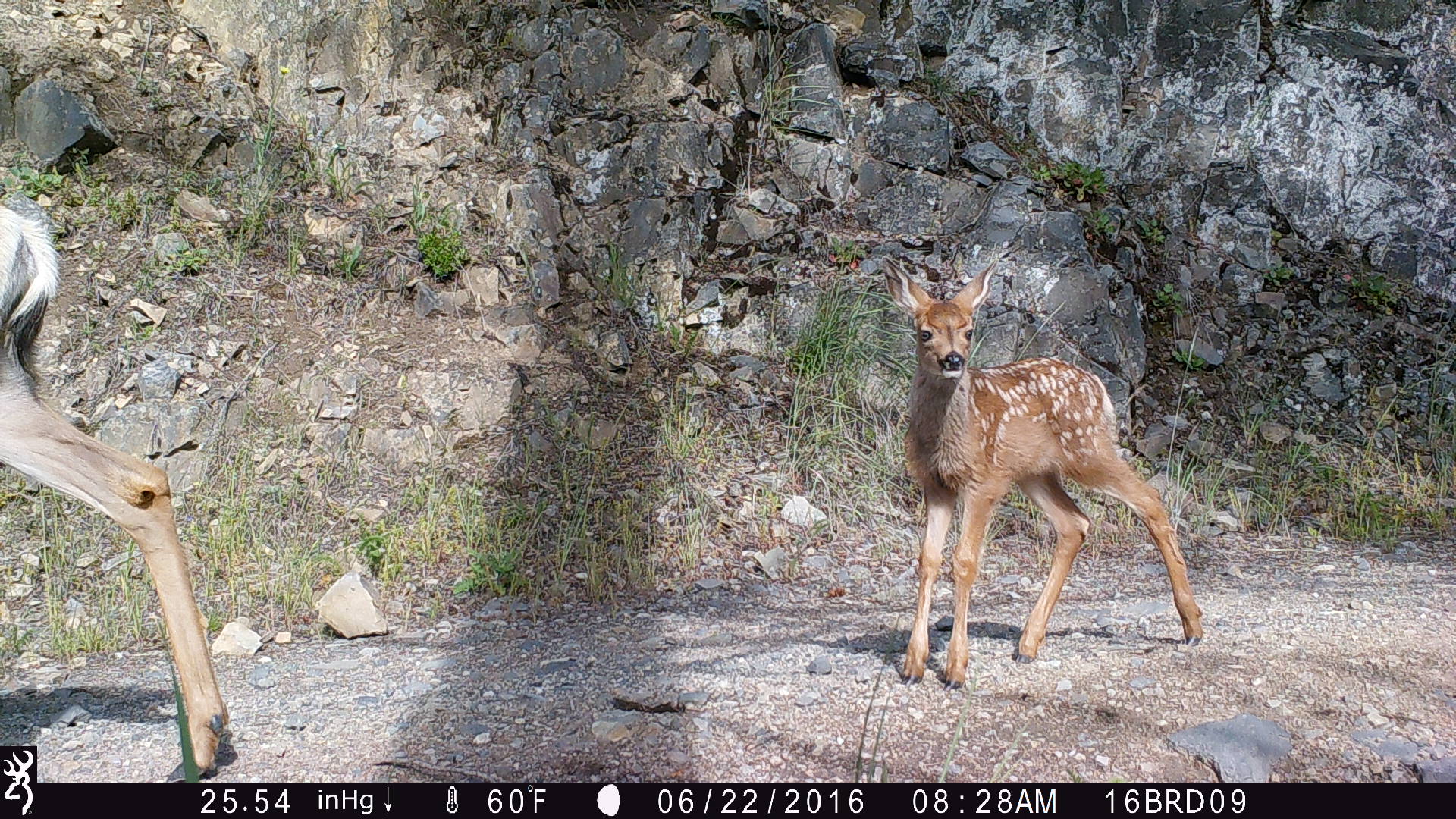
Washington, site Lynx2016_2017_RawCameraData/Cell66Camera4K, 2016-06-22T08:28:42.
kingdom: Animalia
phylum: Chordata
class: Mammalia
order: Artiodactyla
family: Cervidae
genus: Odocoileus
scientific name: Odocoileus hemionus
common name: mule deer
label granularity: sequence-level